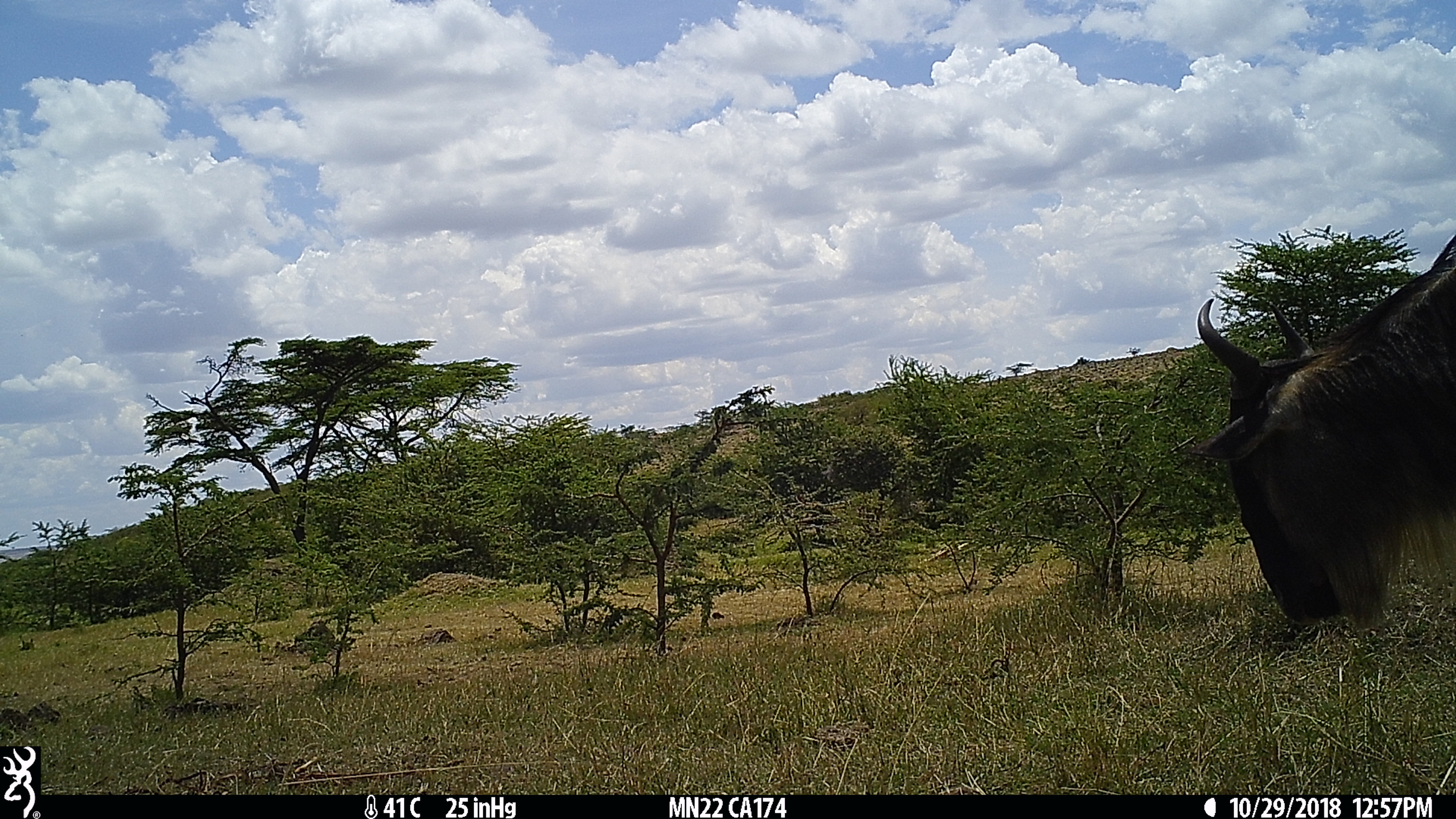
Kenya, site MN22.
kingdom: Animalia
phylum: Chordata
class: Mammalia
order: Artiodactyla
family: Bovidae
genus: Connochaetes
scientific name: Connochaetes taurinus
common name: blue wildebeest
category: wildebeest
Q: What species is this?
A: Wildebeest (blue wildebeest) (Connochaetes taurinus).